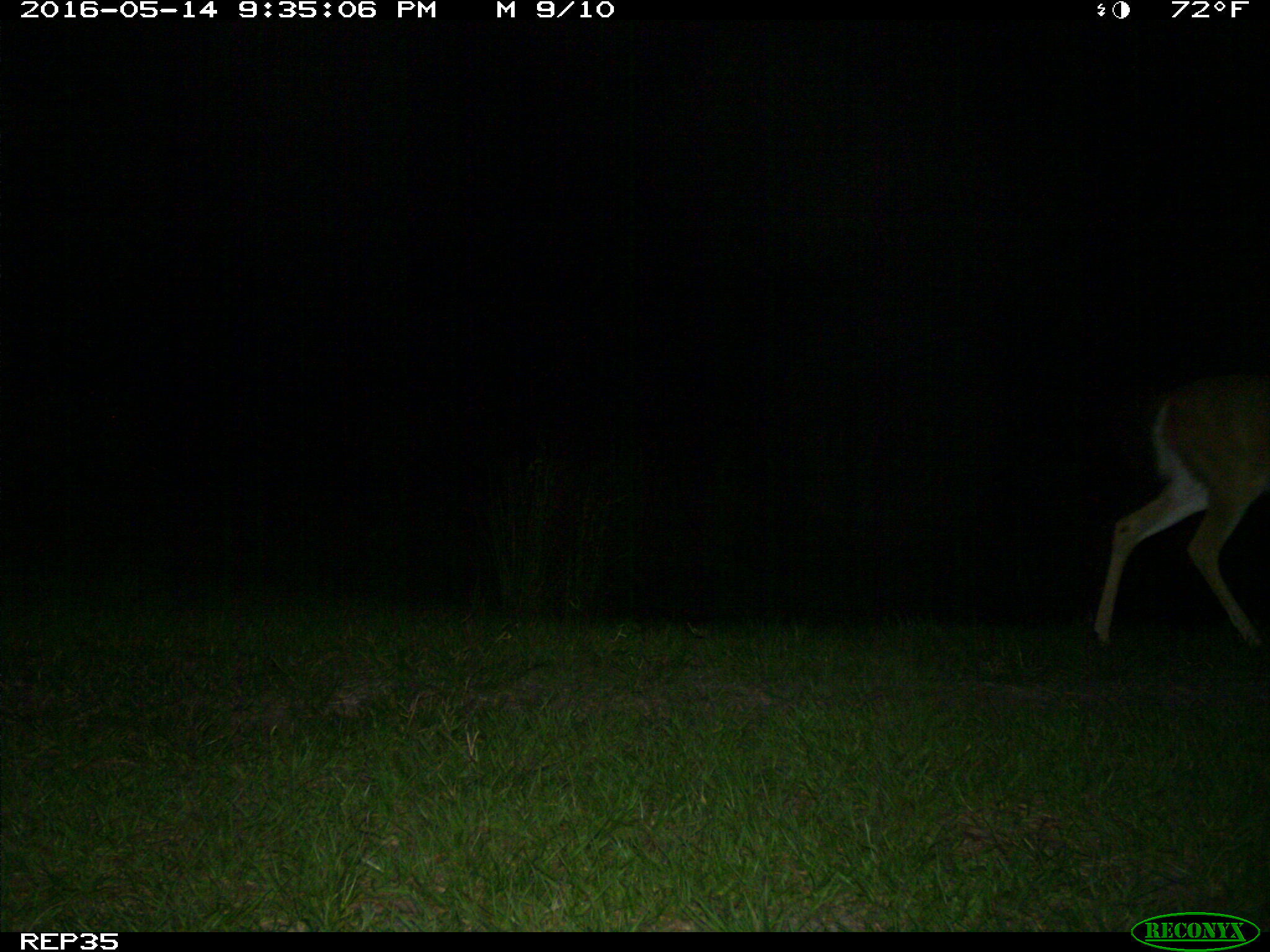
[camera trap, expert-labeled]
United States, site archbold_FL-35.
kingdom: Animalia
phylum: Chordata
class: Mammalia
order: Artiodactyla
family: Cervidae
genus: Odocoileus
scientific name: Odocoileus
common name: deer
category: unidentified deer